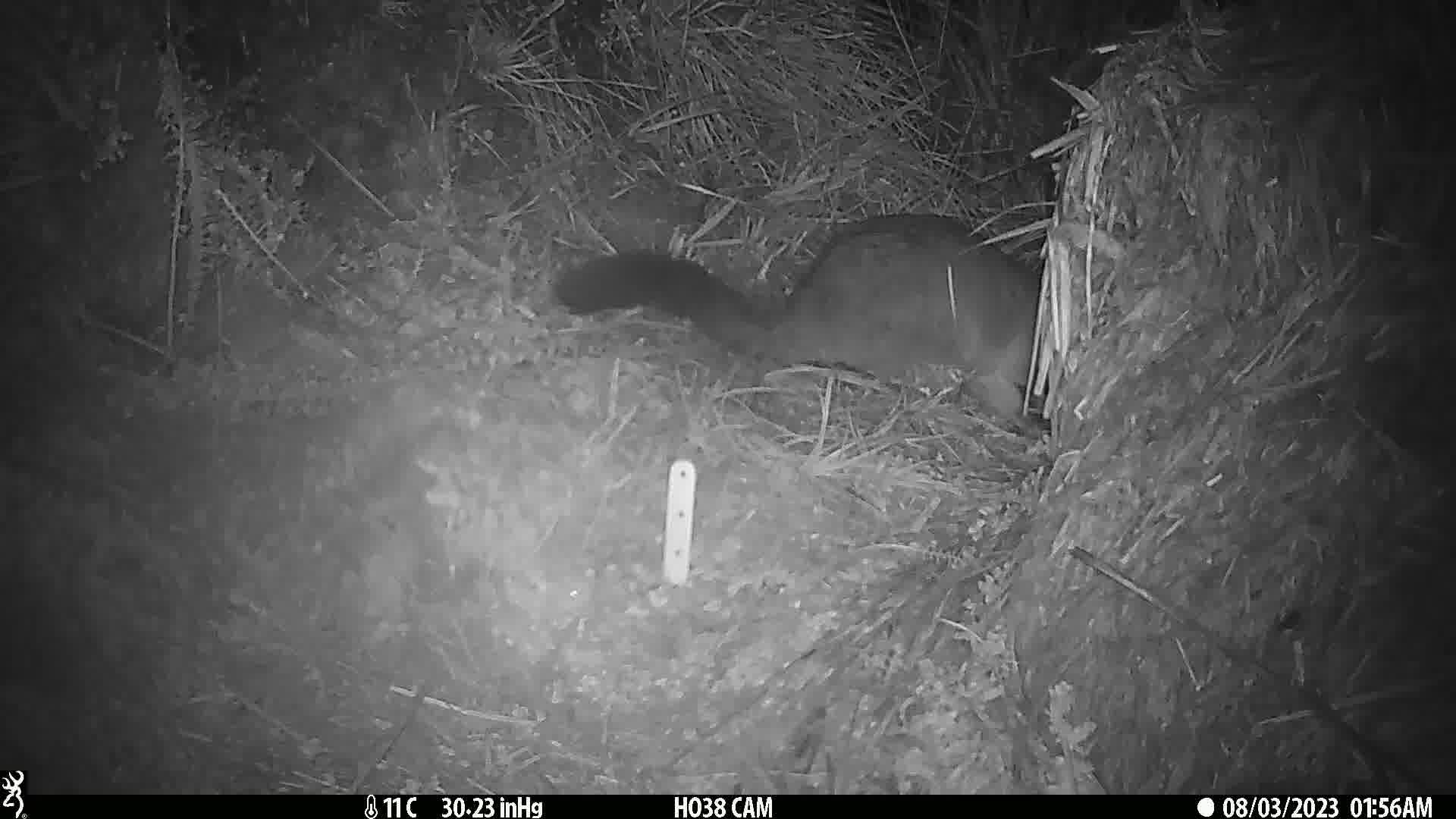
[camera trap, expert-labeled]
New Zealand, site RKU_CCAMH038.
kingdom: Animalia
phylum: Chordata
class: Mammalia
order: Diprotodontia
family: Phalangeridae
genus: Trichosurus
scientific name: Trichosurus vulpecula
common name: common brushtail possum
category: possum